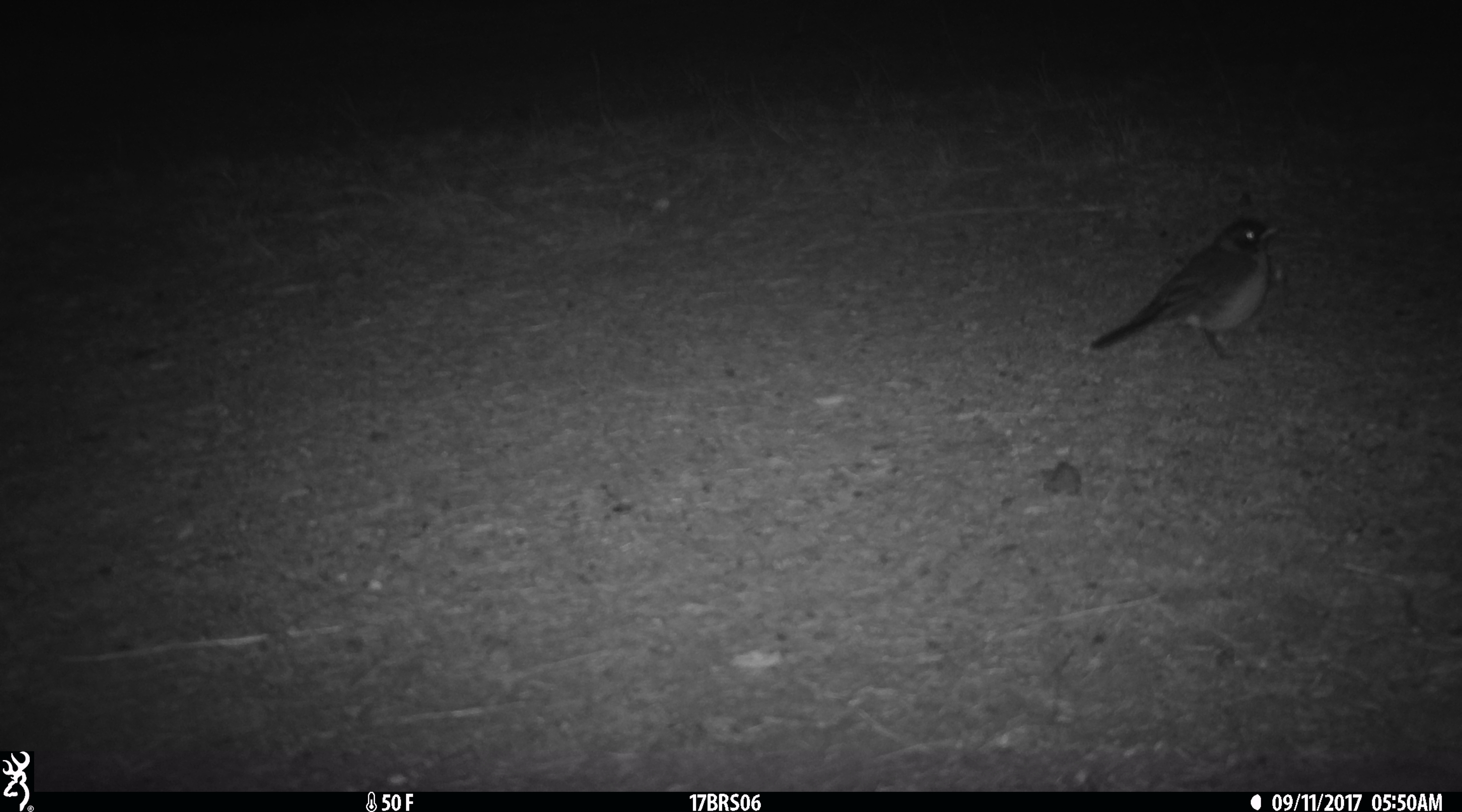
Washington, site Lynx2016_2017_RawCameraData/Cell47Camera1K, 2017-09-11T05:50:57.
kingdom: Animalia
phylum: Chordata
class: Aves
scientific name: Aves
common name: birds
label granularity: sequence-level